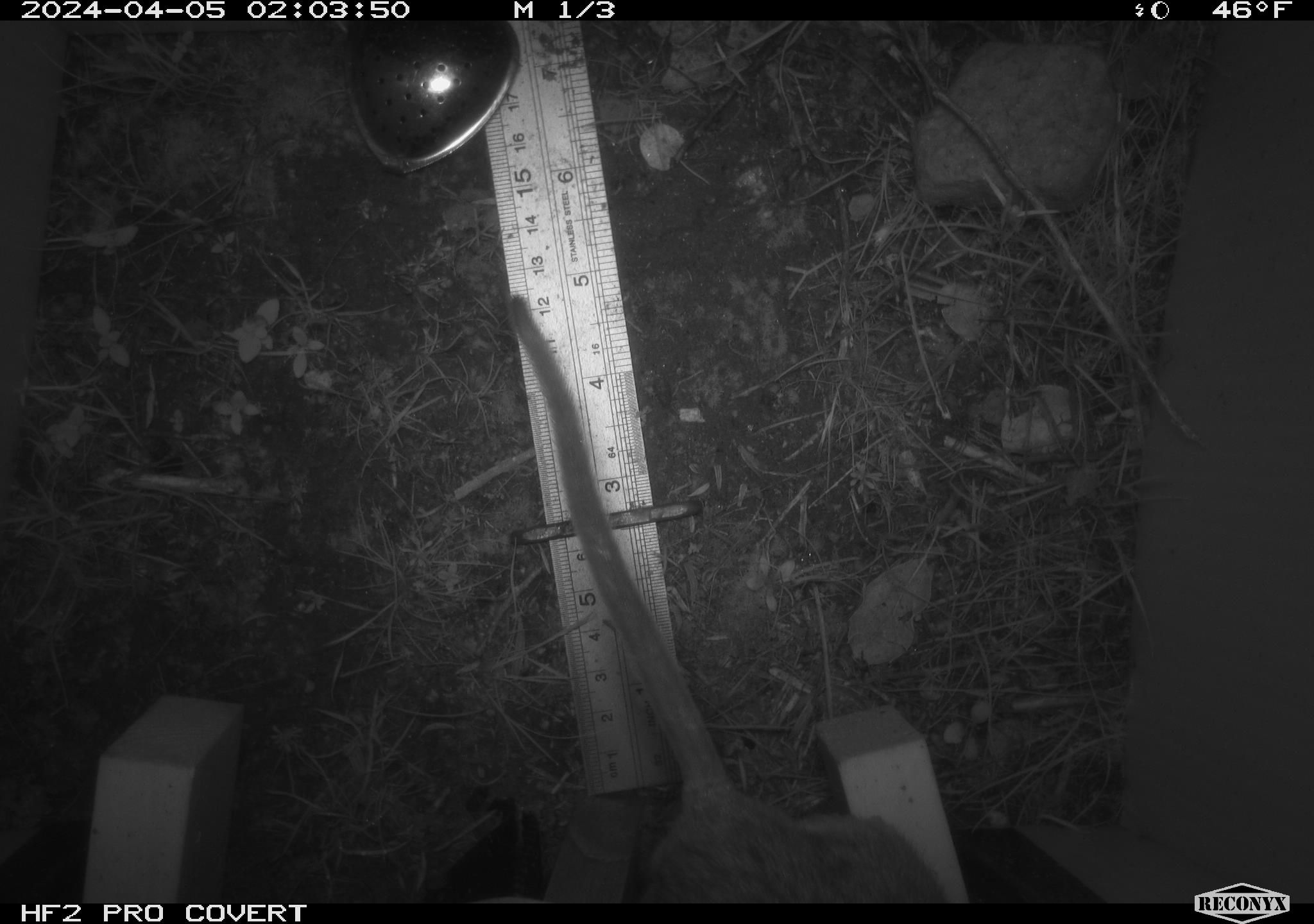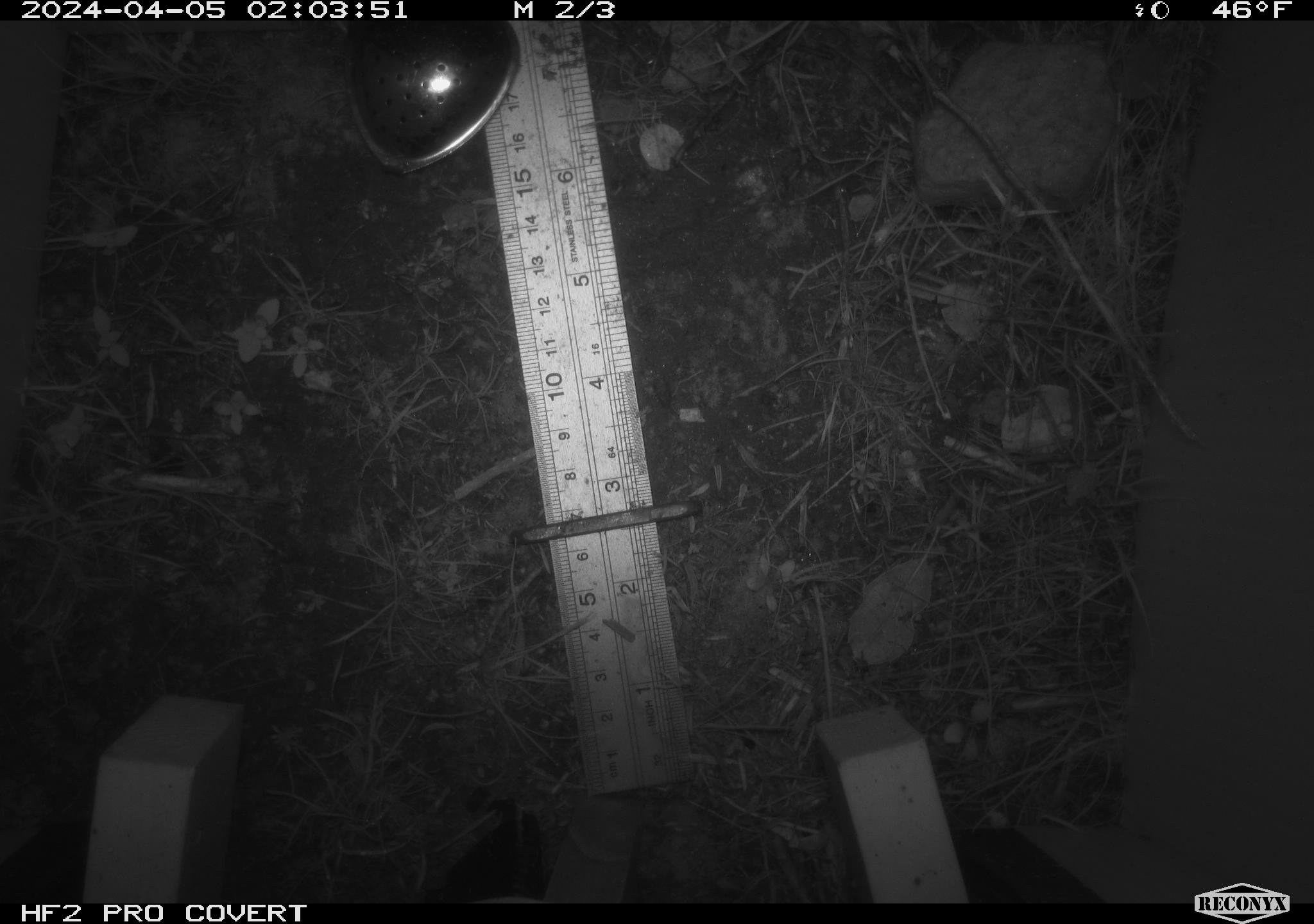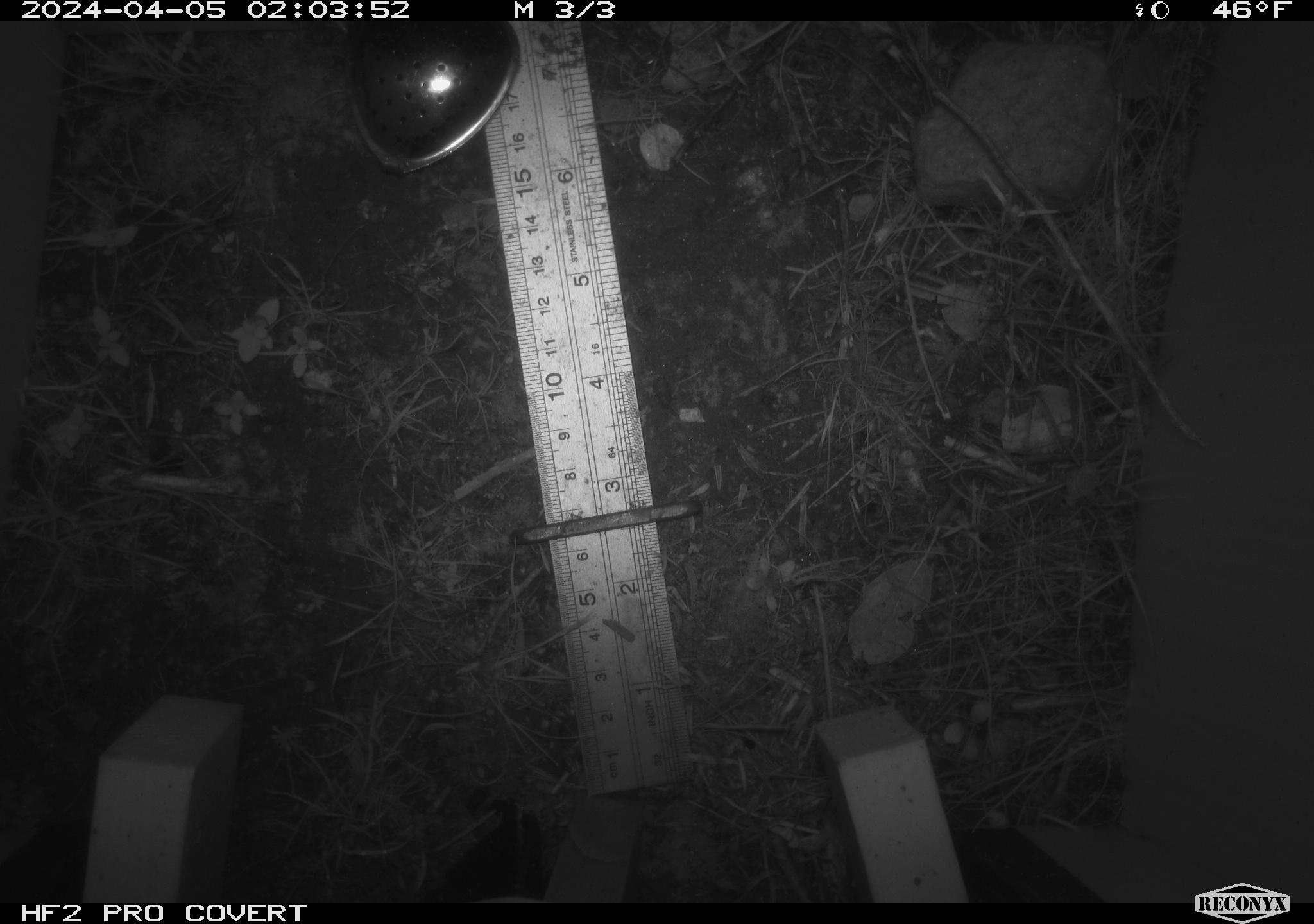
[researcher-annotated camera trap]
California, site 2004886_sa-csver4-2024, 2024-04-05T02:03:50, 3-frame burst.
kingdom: Animalia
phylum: Chordata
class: Mammalia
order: Rodentia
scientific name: Rodentia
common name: woodrat or rat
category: woodrat or rat species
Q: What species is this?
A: Woodrat or rat species (woodrat or rat) (Rodentia).